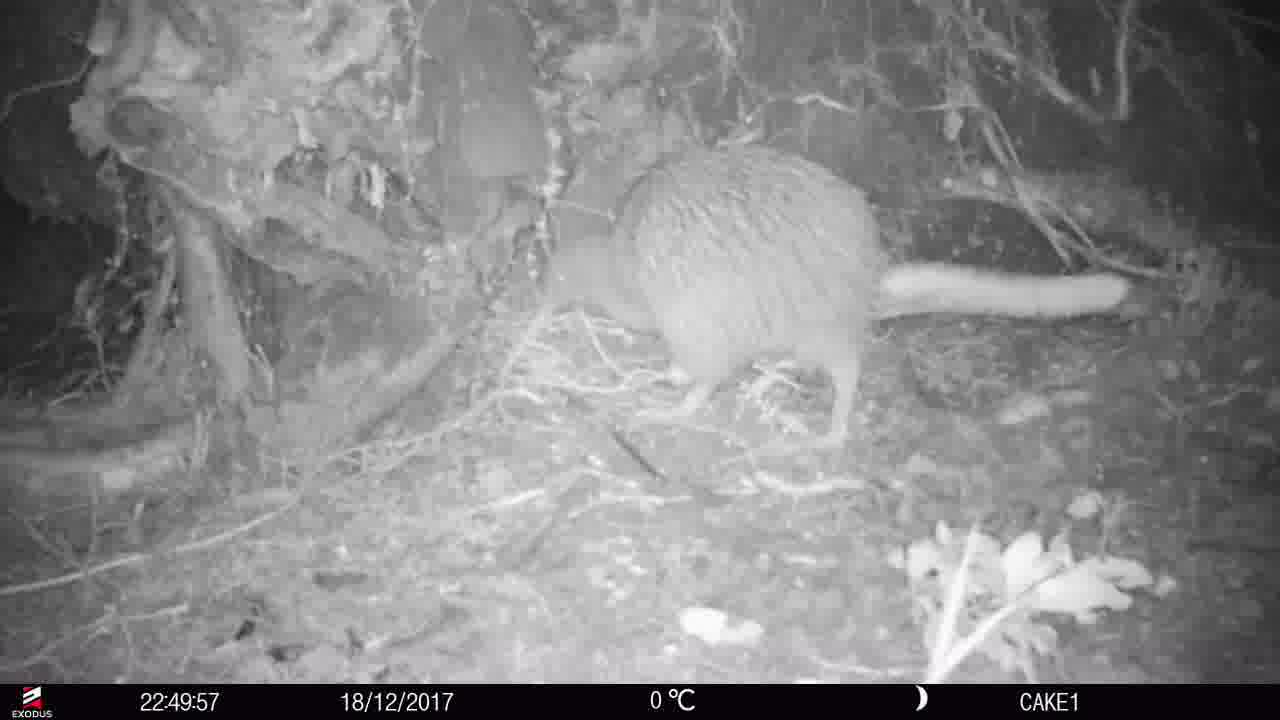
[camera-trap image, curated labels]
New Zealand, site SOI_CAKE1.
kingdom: Animalia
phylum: Chordata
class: Aves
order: Apterygiformes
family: Apterygidae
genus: Apteryx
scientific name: Apteryx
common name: kiwi